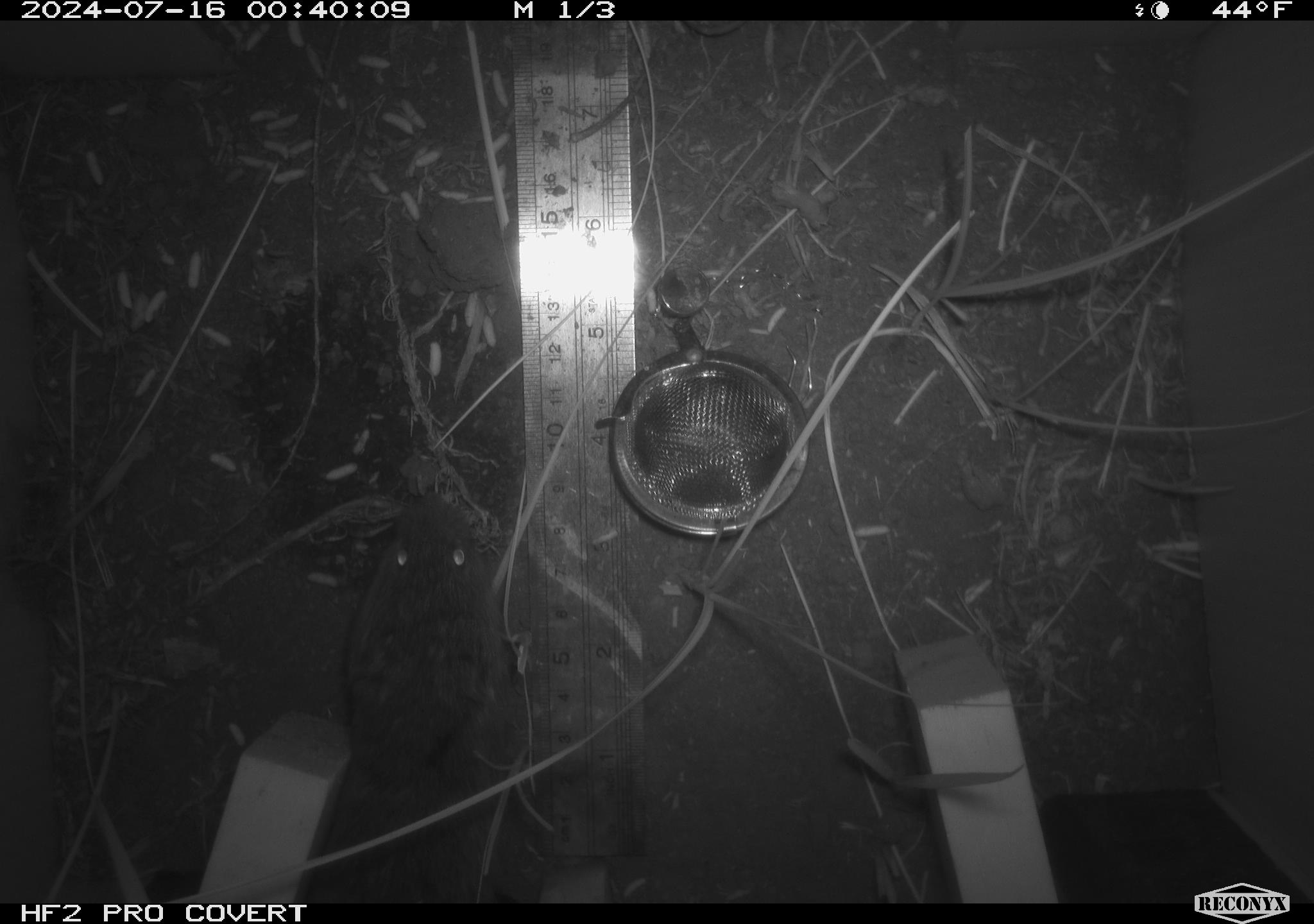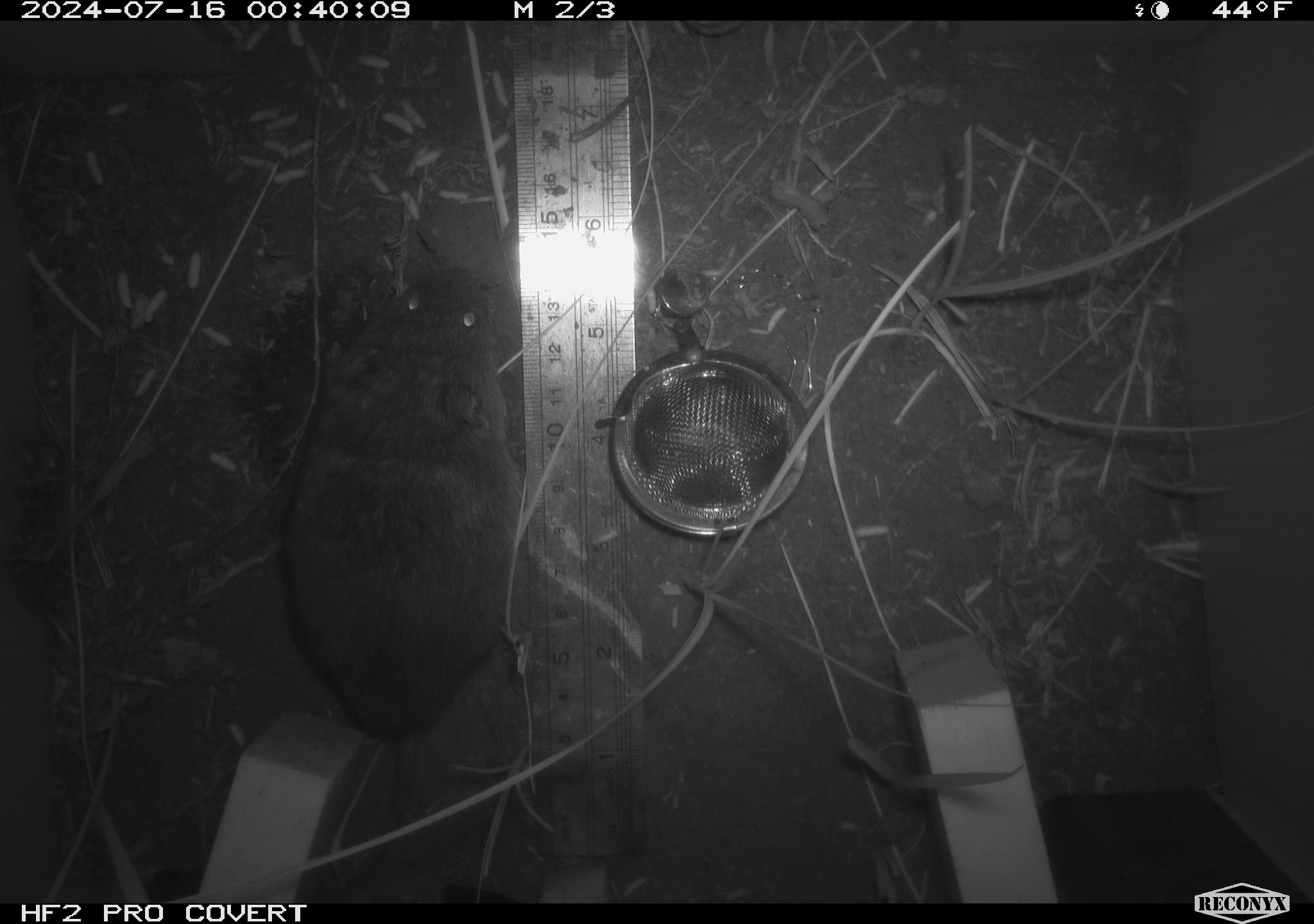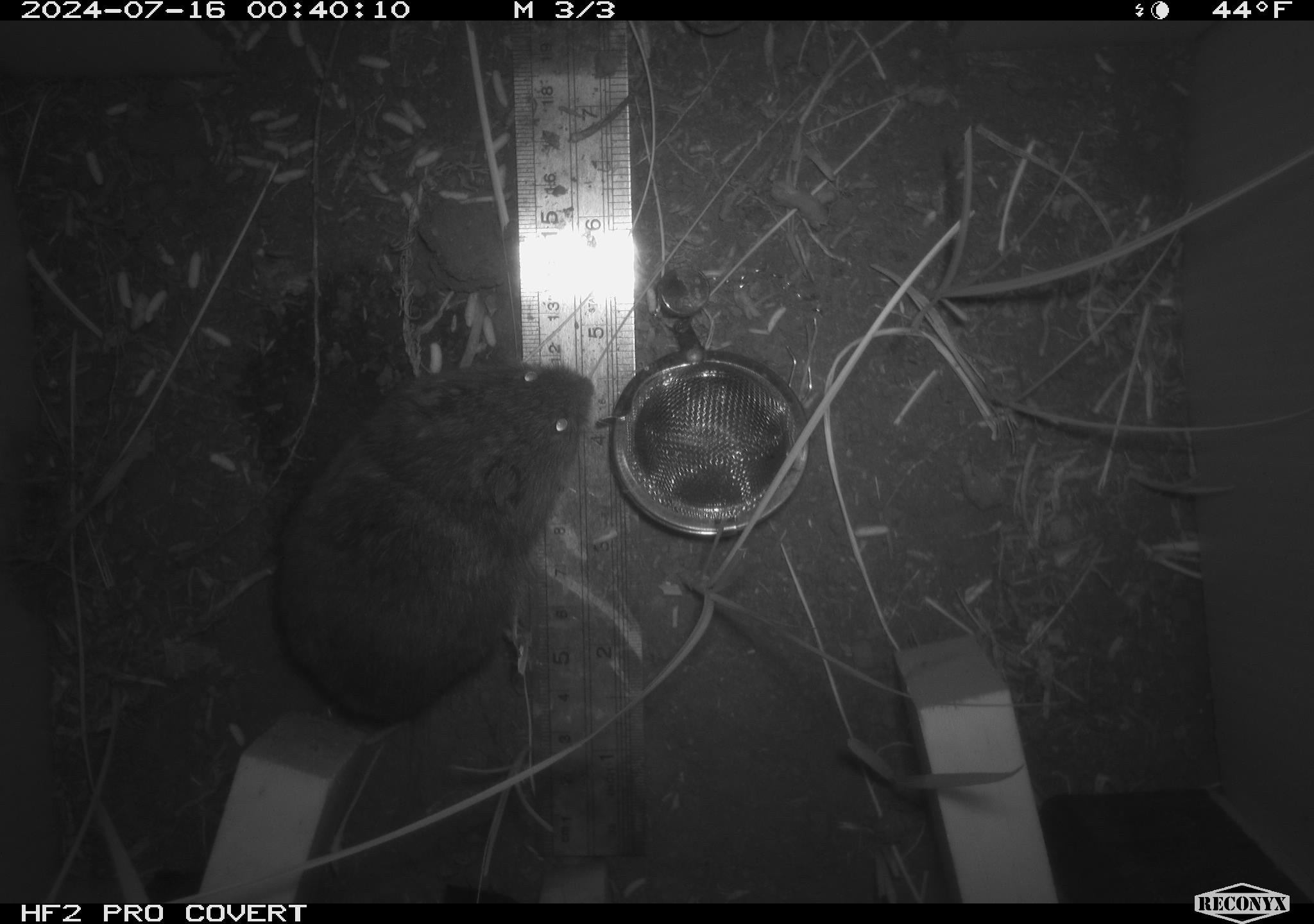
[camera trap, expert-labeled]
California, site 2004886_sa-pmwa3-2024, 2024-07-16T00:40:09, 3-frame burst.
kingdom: Animalia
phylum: Chordata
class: Mammalia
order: Rodentia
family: Cricetidae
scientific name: Arvicolinae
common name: voles, lemmings, and muskrats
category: arvicolinae subfamily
Arvicolinae subfamily (voles, lemmings, and muskrats) (Arvicolinae).